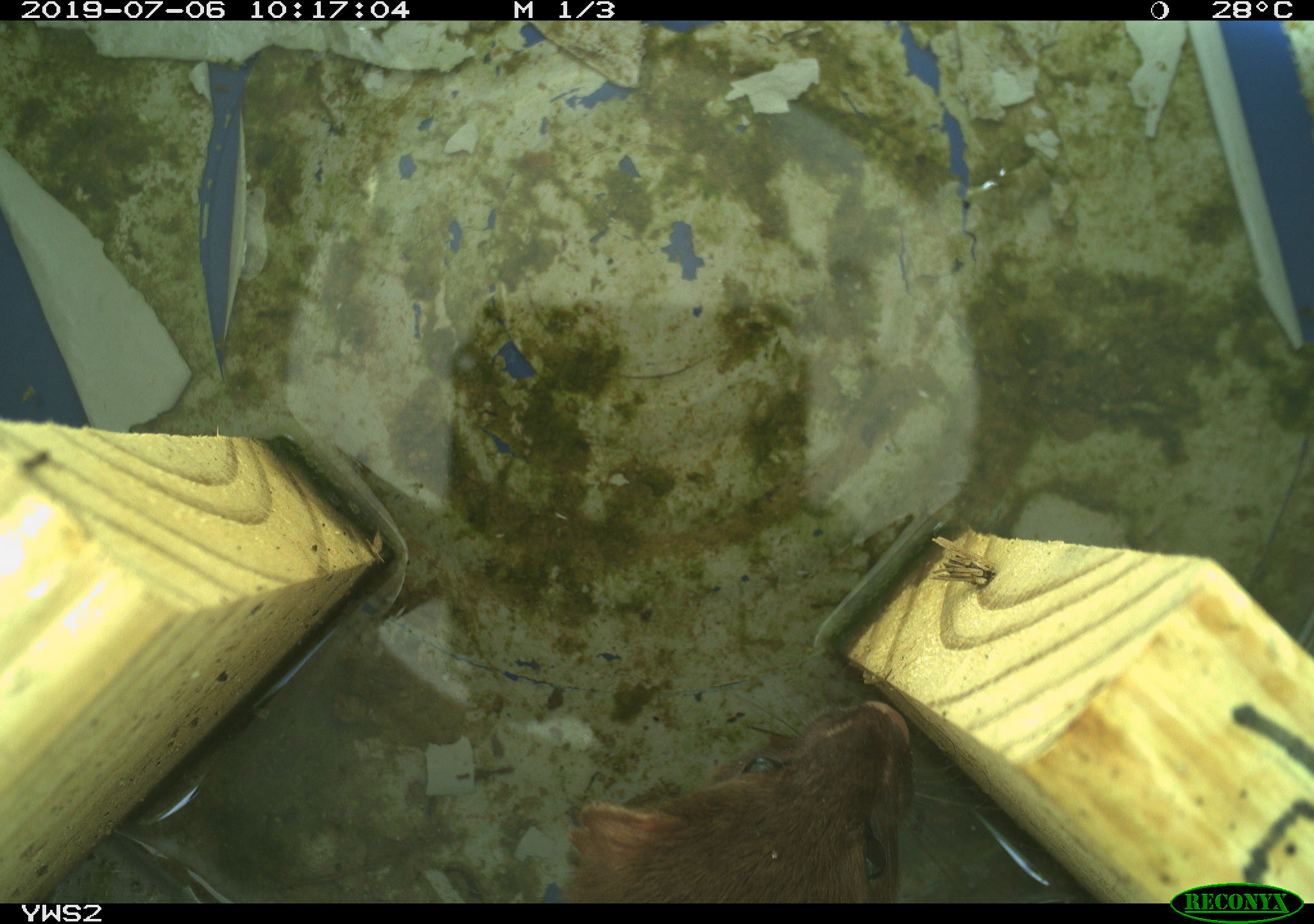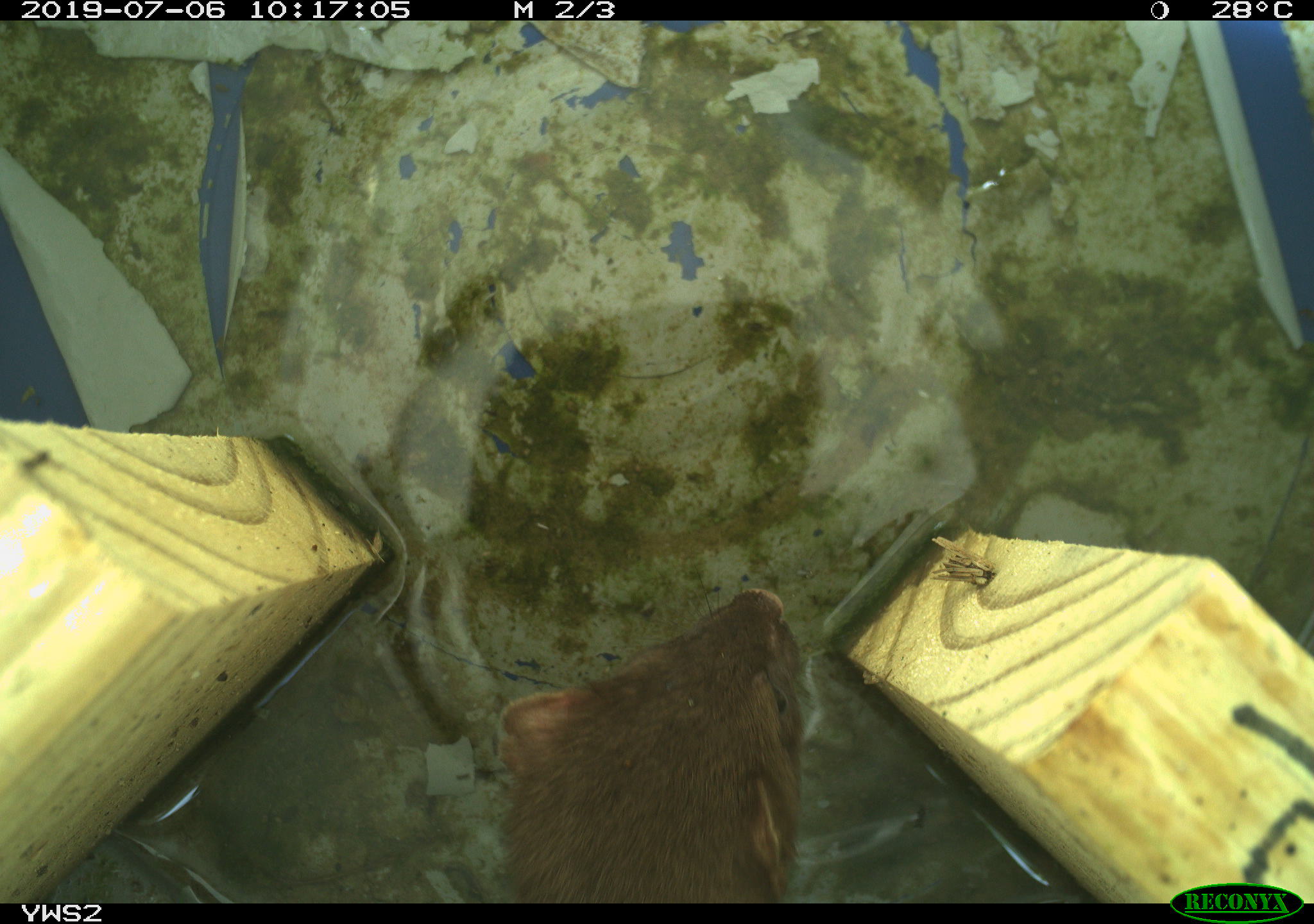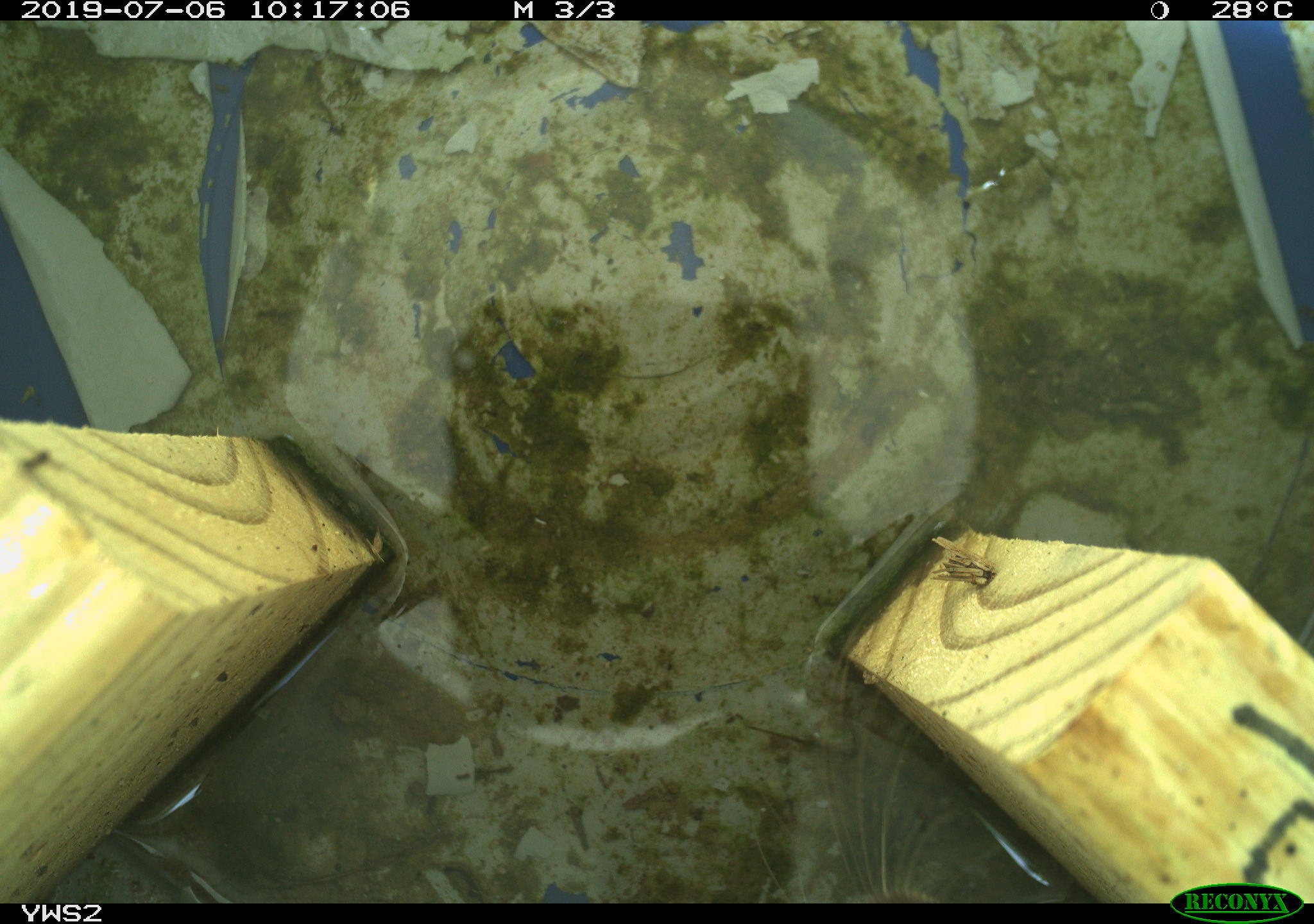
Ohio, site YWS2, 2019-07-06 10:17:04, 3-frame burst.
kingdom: Animalia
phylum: Chordata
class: Mammalia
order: Carnivora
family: Mustelidae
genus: Neogale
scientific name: Neogale frenata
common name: long-tailed weasel